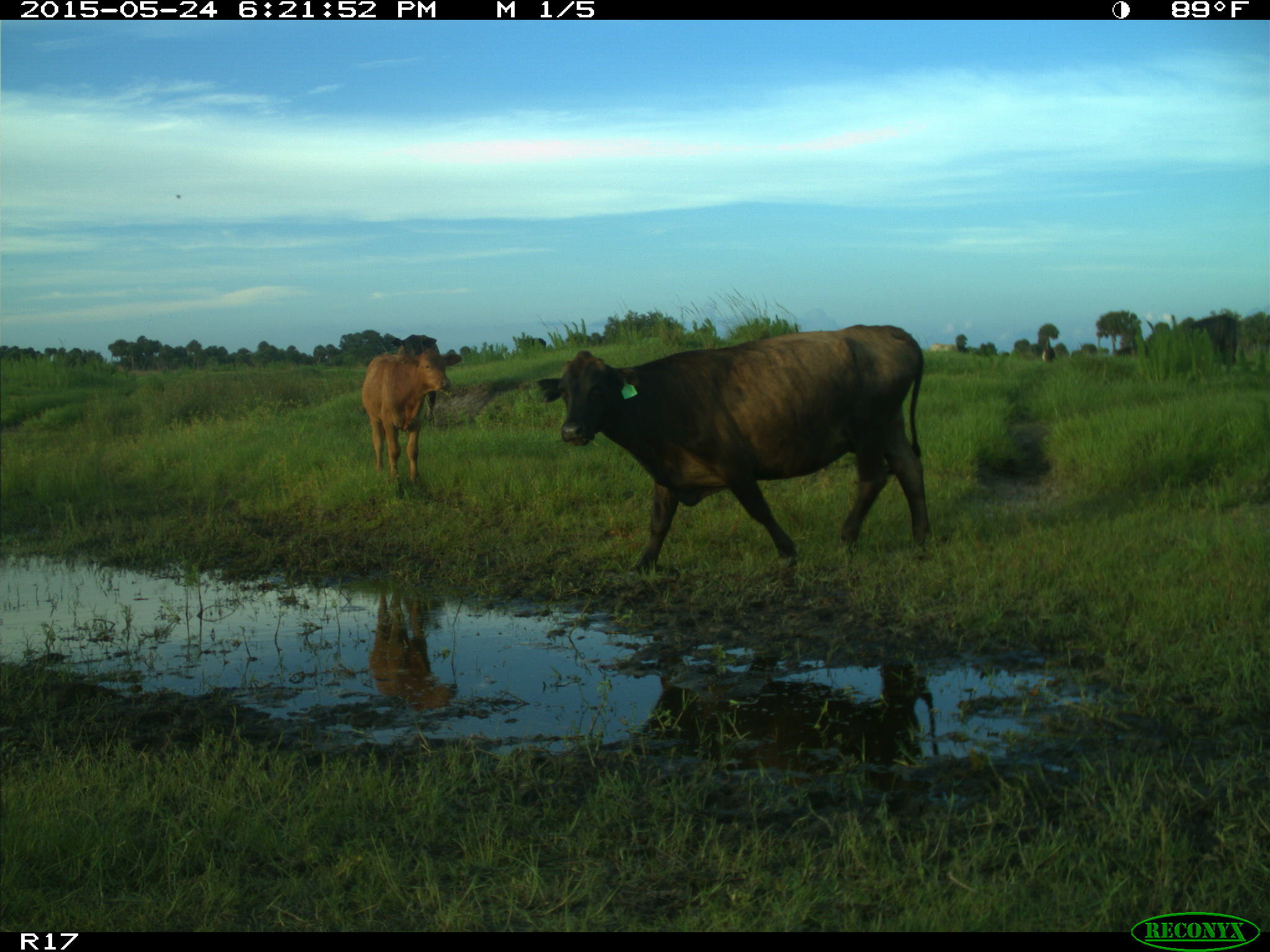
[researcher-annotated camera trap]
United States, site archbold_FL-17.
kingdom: Animalia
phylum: Chordata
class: Mammalia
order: Artiodactyla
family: Bovidae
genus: Bos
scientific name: Bos taurus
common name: domestic cow